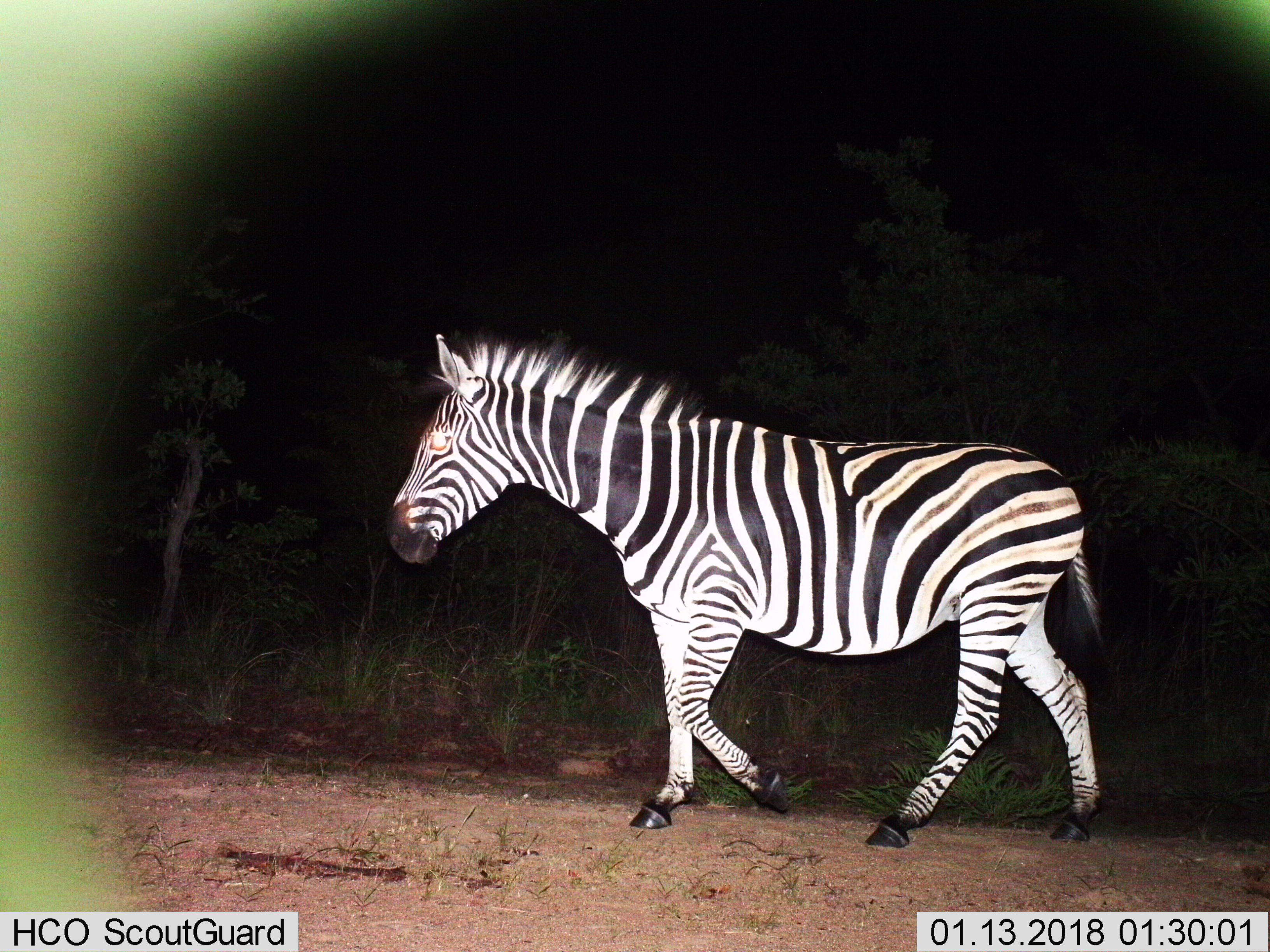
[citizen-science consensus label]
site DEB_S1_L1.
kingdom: Animalia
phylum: Chordata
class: Mammalia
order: Perissodactyla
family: Equidae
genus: Equus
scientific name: Equus quagga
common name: plains zebra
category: zebraplains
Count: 1.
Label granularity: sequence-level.